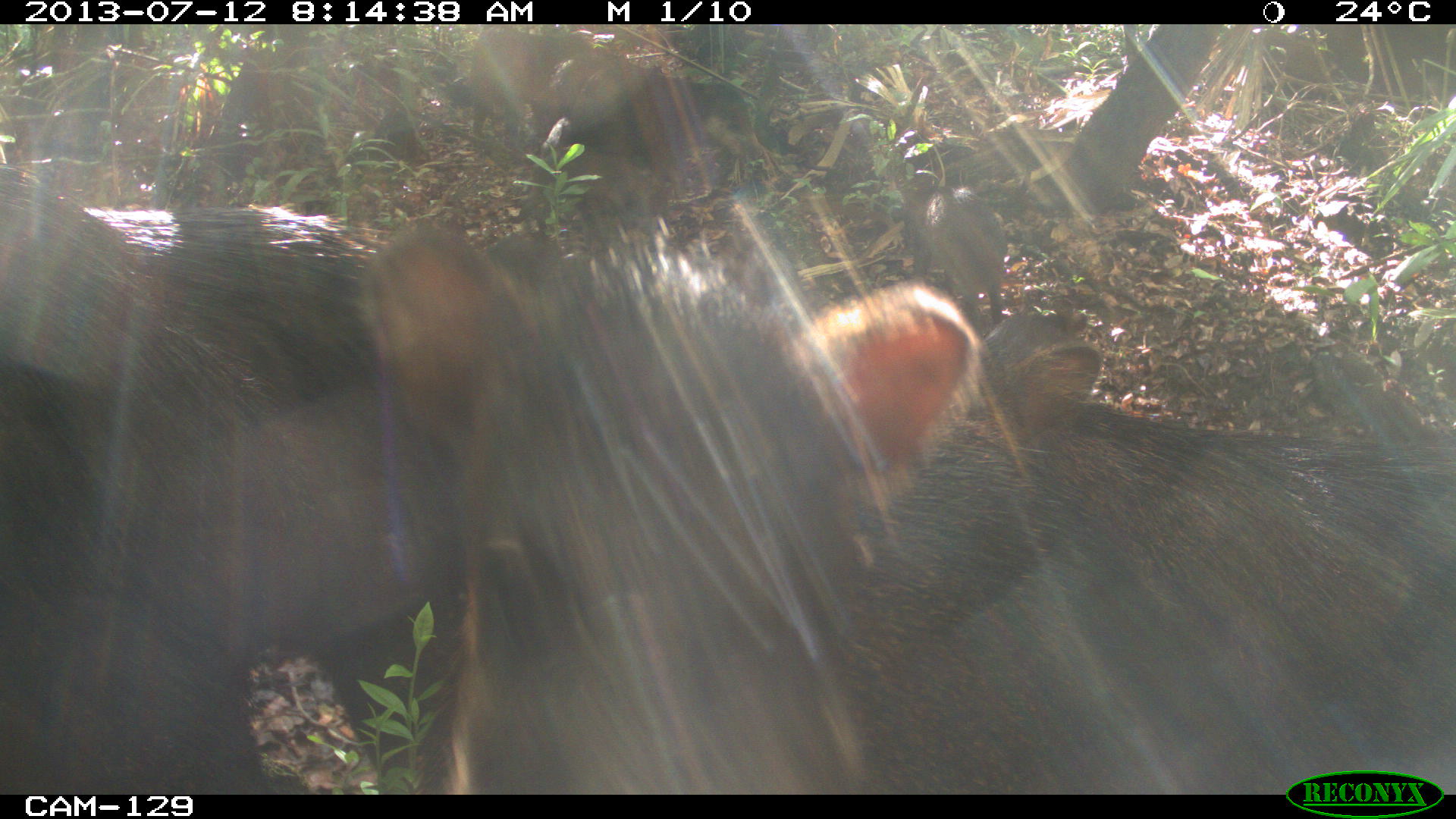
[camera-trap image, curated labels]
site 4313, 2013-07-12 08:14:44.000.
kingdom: Animalia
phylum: Chordata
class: Mammalia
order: Artiodactyla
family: Tayassuidae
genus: Tayassu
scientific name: Tayassu pecari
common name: white-lipped peccary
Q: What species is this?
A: Tayassu pecari (white-lipped peccary).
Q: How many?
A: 20.